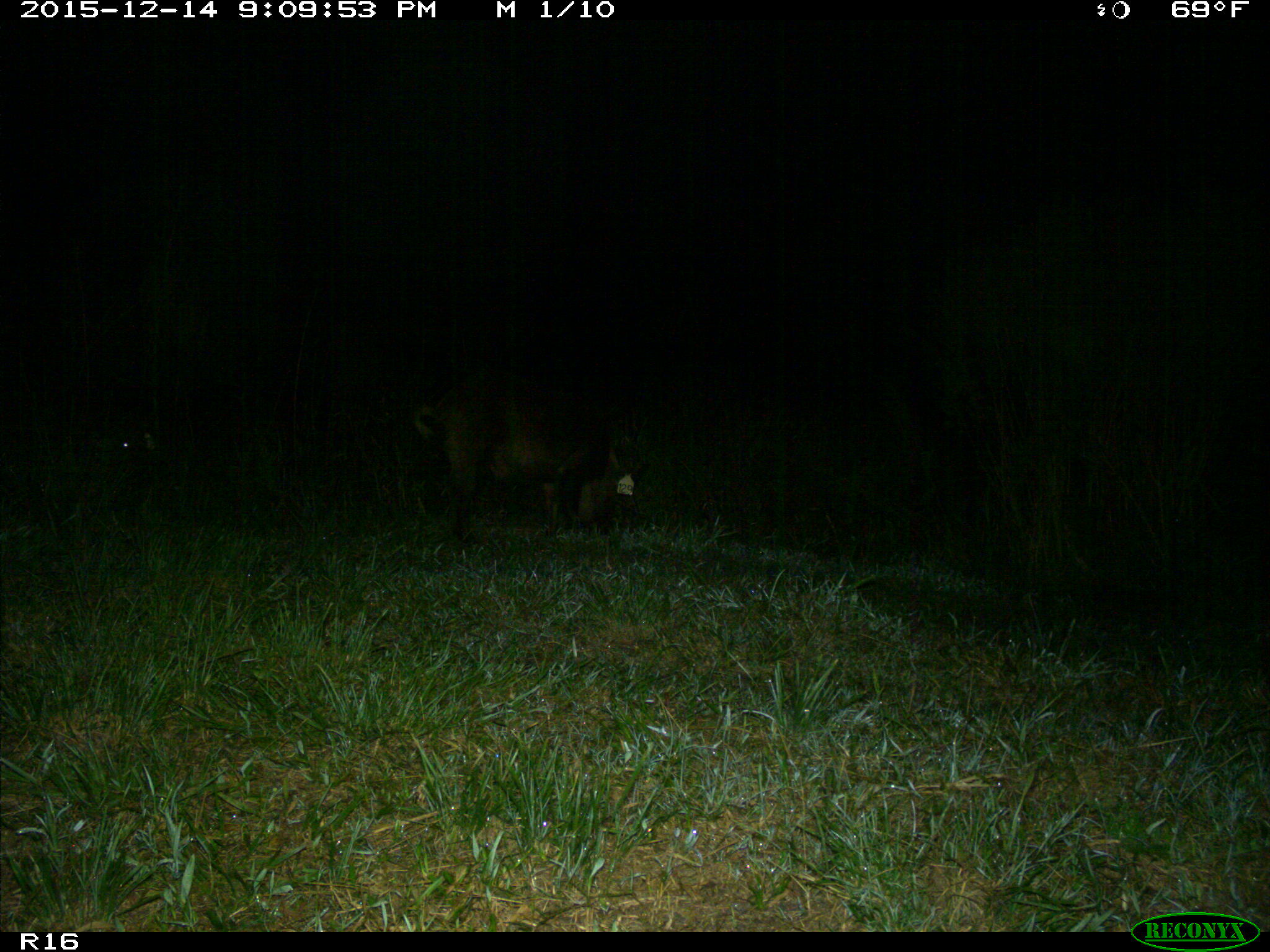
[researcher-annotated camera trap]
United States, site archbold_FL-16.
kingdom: Animalia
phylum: Chordata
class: Mammalia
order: Artiodactyla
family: Suidae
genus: Sus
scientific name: Sus scrofa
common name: wild boar